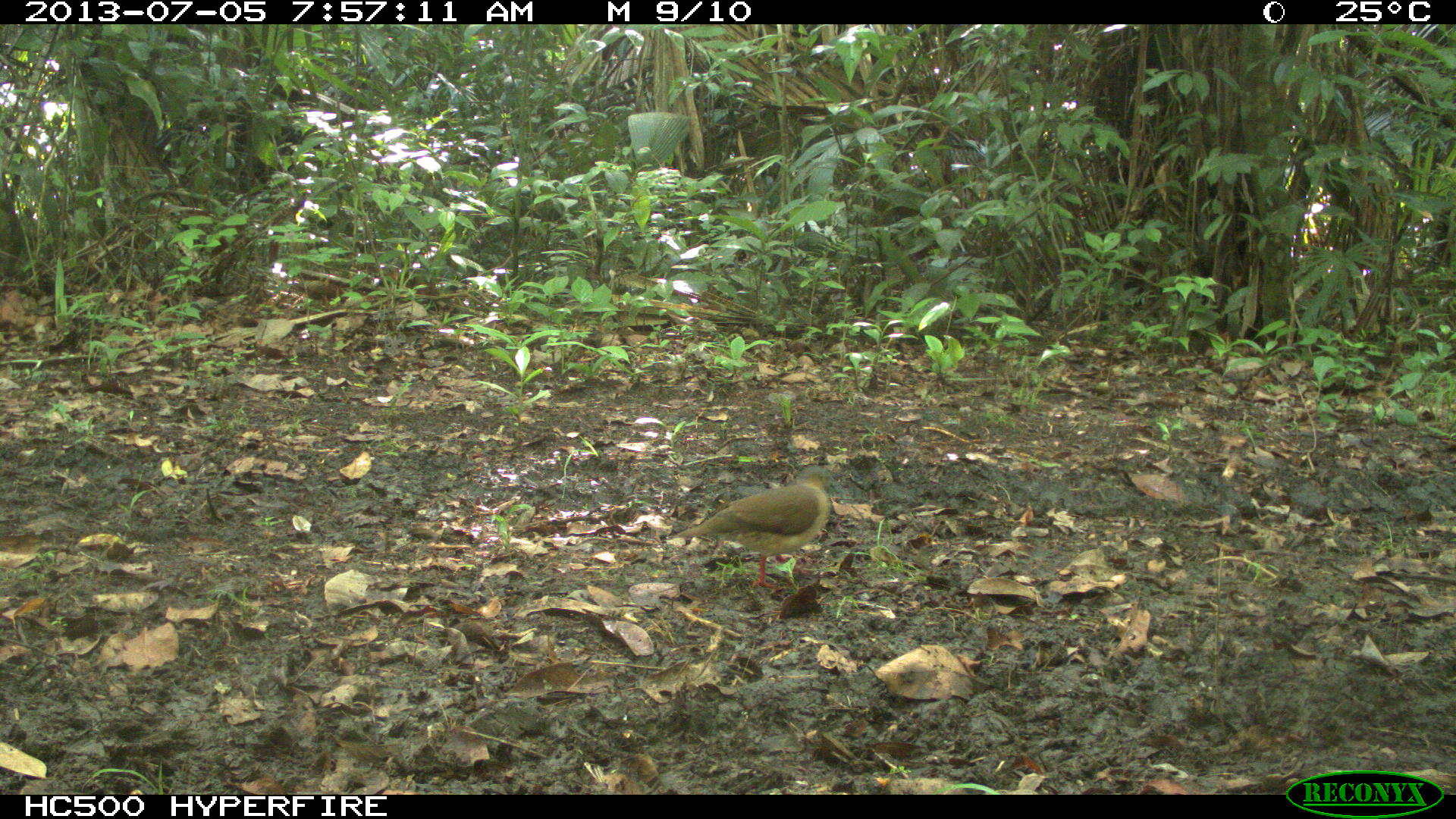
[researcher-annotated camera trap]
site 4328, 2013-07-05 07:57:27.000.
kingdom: Animalia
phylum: Chordata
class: Aves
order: Columbiformes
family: Columbidae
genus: Leptotila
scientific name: Leptotila plumbeiceps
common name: gray-headed dove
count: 2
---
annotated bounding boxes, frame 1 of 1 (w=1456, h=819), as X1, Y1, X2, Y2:
leptotila plumbeiceps: 676, 464, 844, 589